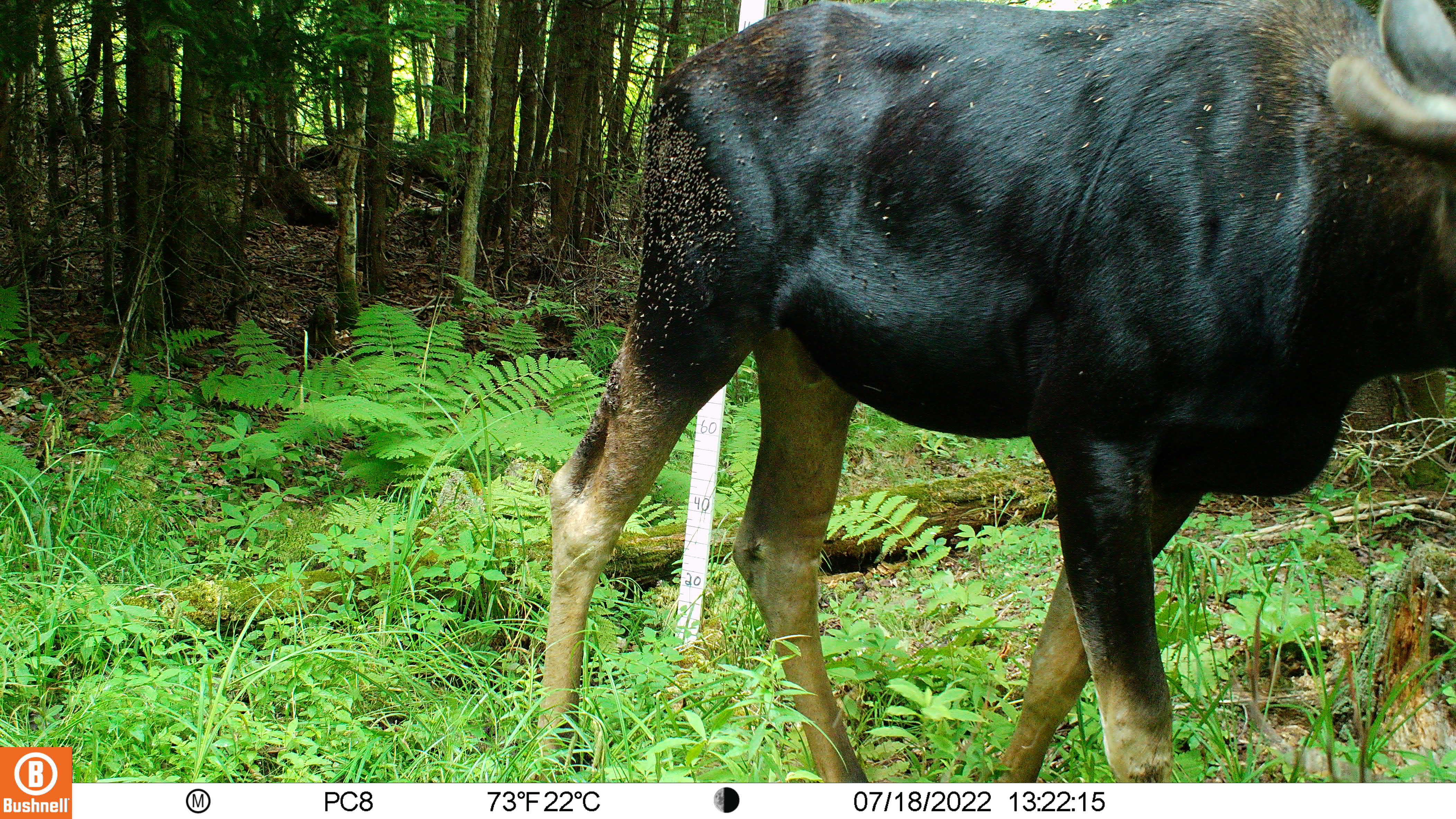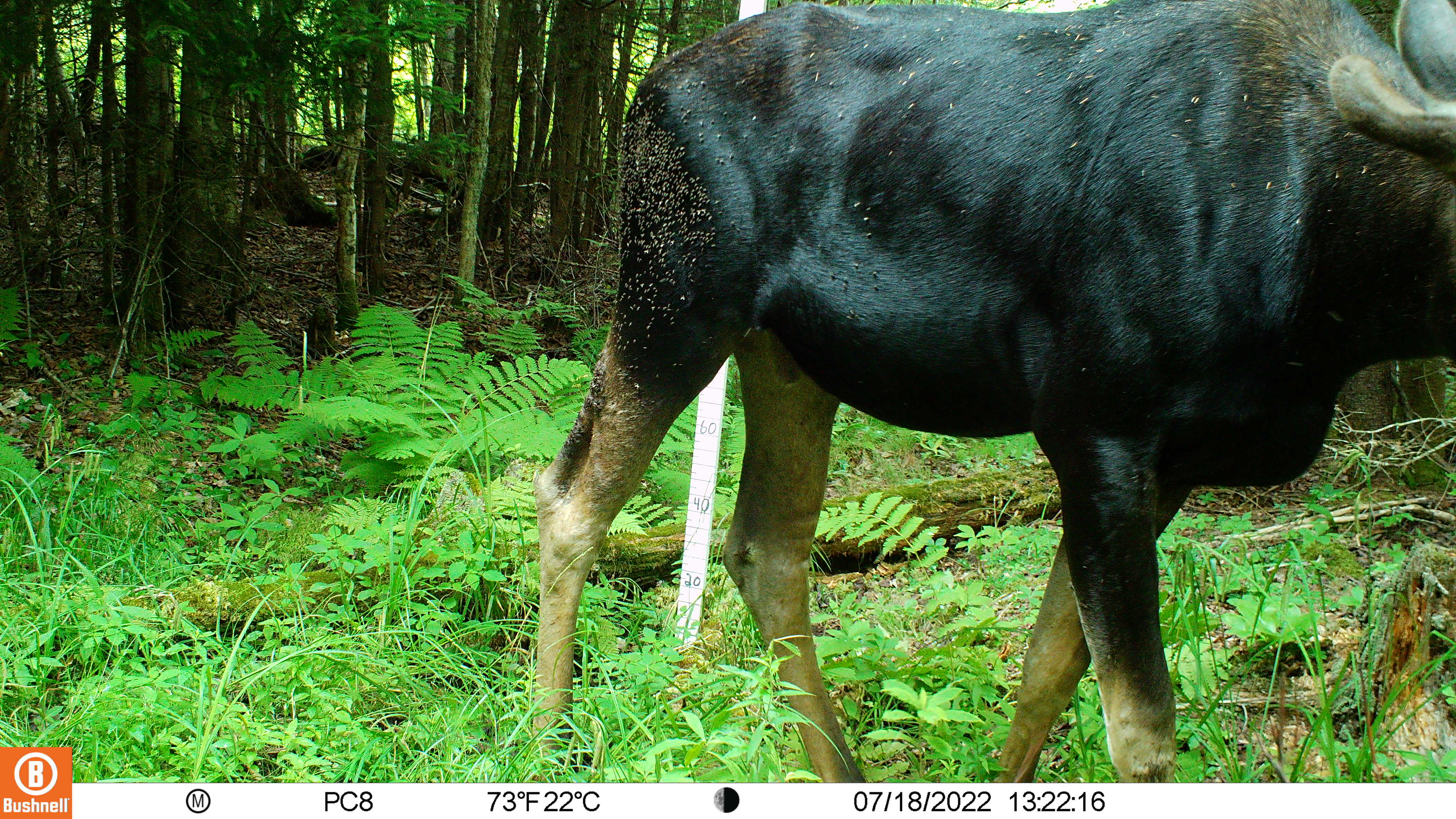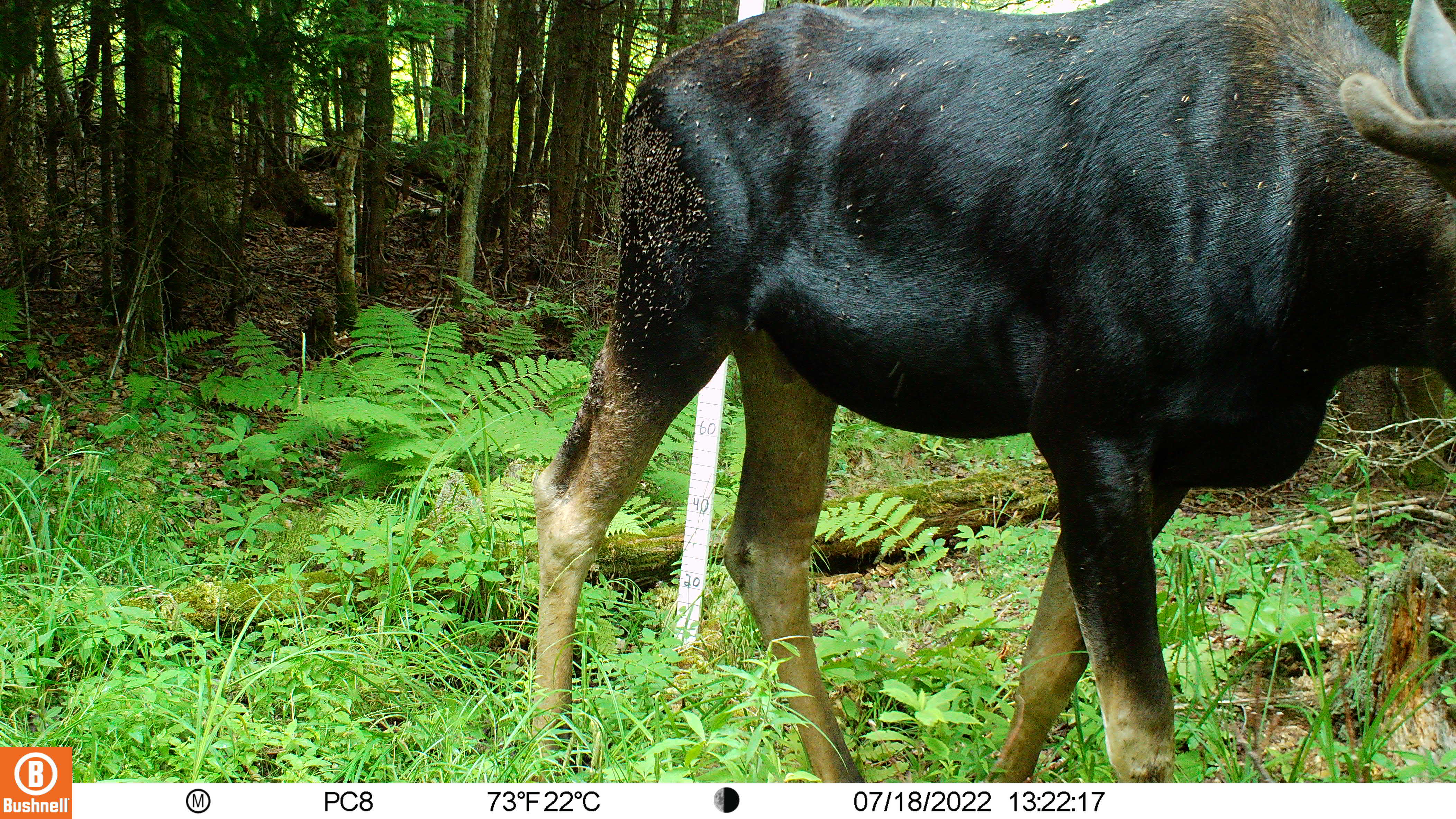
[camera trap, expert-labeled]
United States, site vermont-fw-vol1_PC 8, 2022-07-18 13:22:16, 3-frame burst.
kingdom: Animalia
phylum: Chordata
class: Mammalia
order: Artiodactyla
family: Cervidae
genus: Alces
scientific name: Alces alces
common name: moose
Moose (Alces alces).